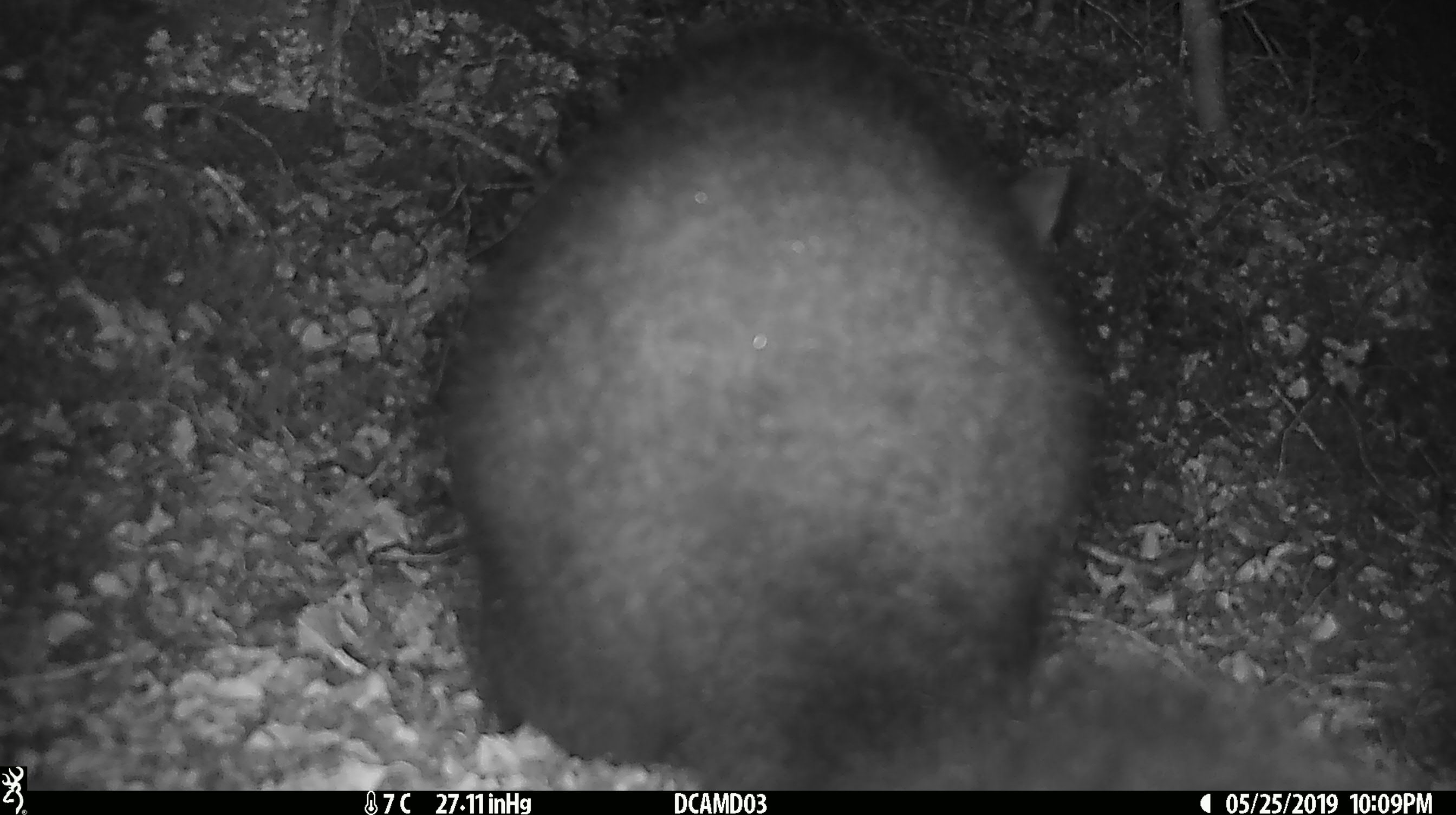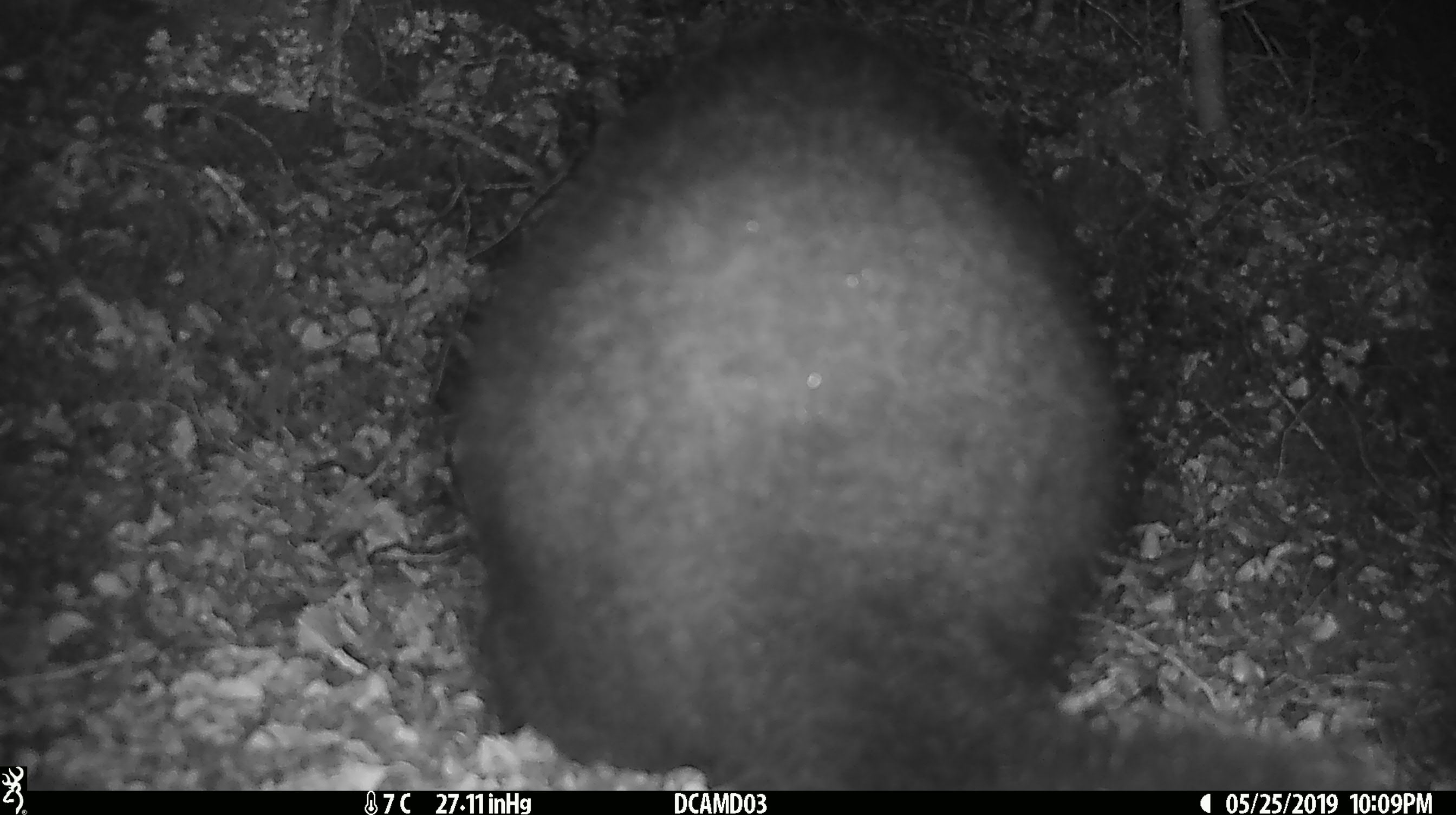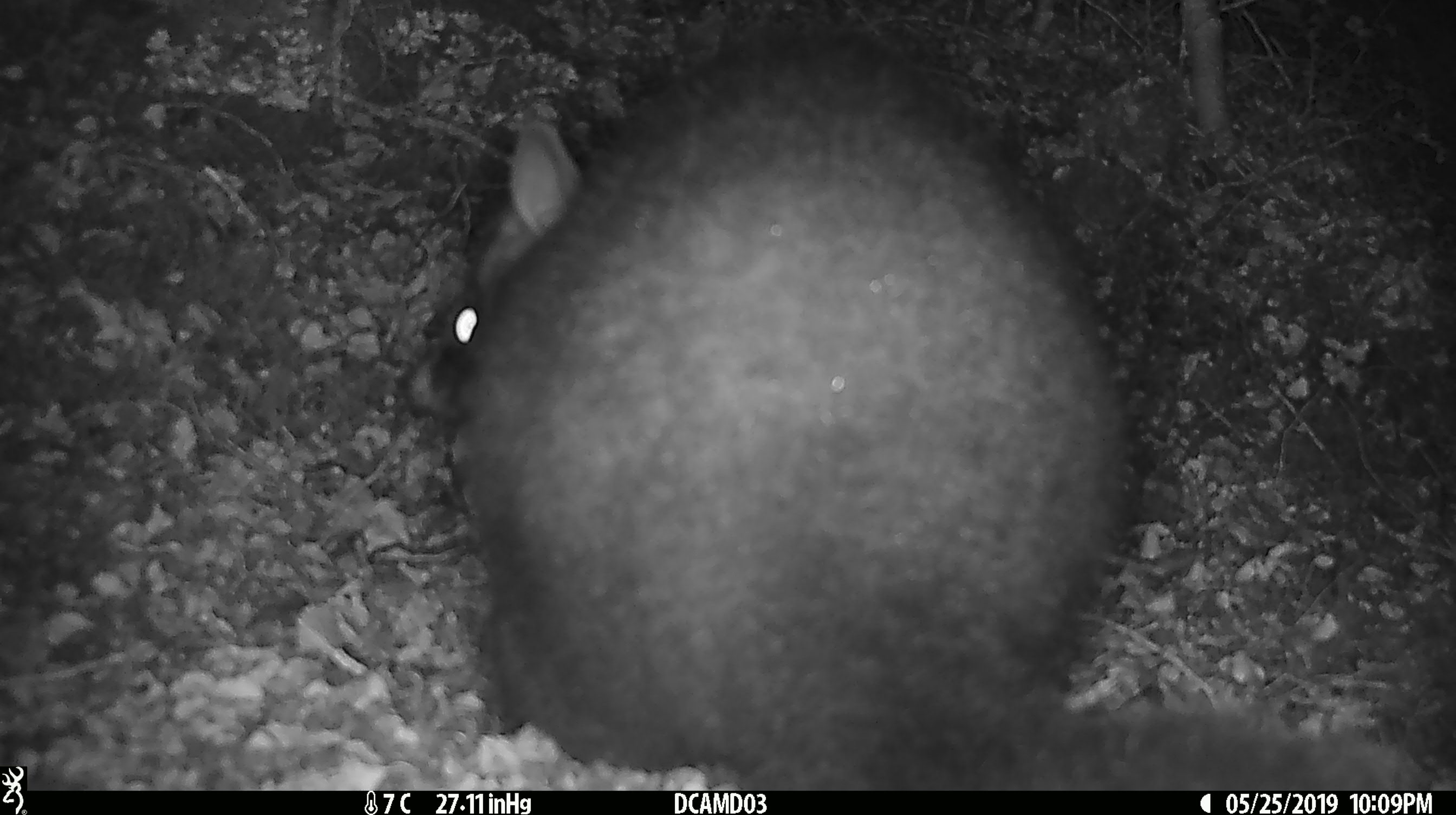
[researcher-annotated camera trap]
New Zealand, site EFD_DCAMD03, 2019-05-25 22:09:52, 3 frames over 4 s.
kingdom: Animalia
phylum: Chordata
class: Mammalia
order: Diprotodontia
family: Phalangeridae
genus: Trichosurus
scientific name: Trichosurus vulpecula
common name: common brushtail possum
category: possum